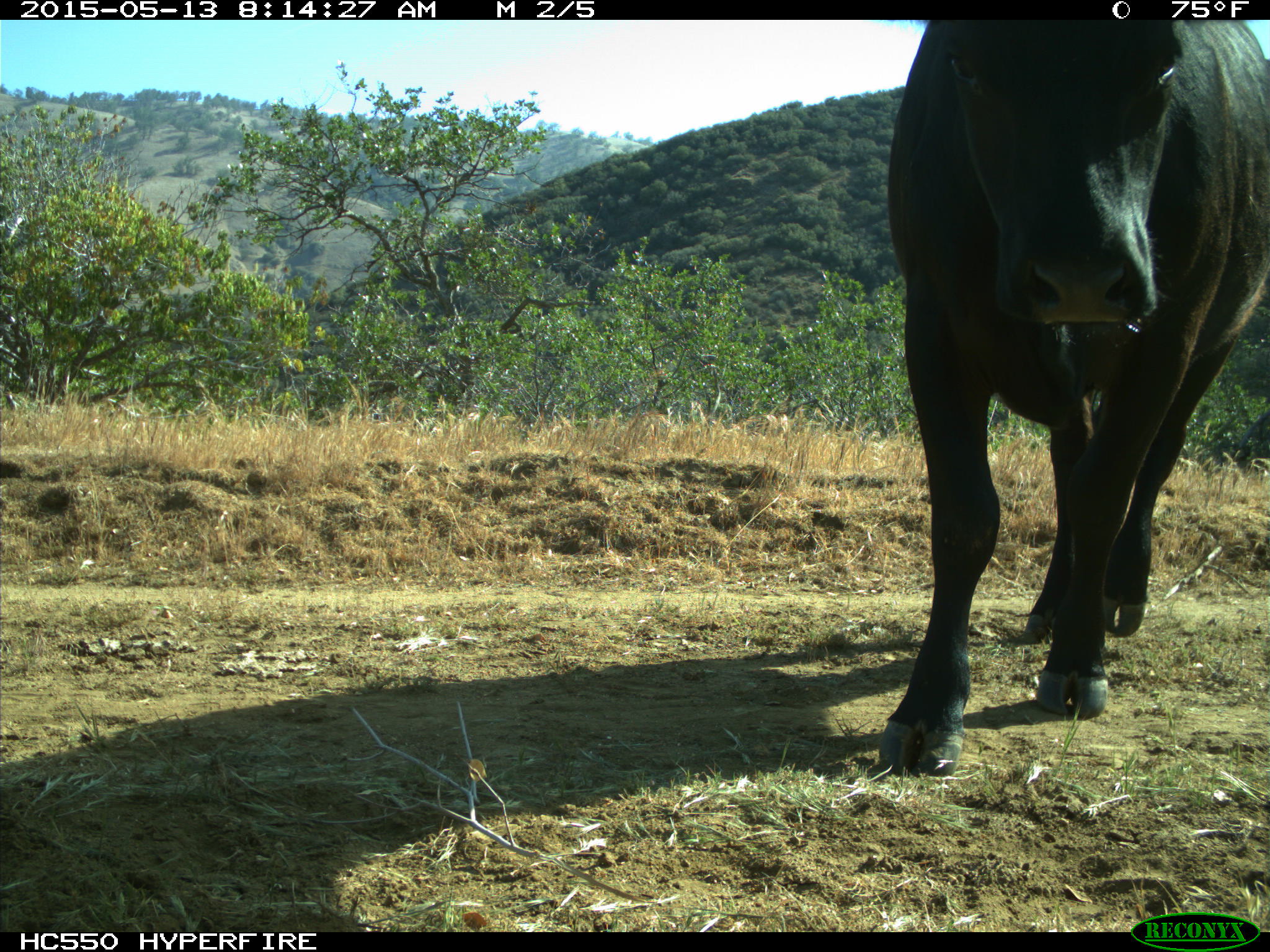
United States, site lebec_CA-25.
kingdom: Animalia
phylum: Chordata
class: Mammalia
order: Artiodactyla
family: Bovidae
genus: Bos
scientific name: Bos taurus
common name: domestic cow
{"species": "Bos taurus (domestic cow)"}